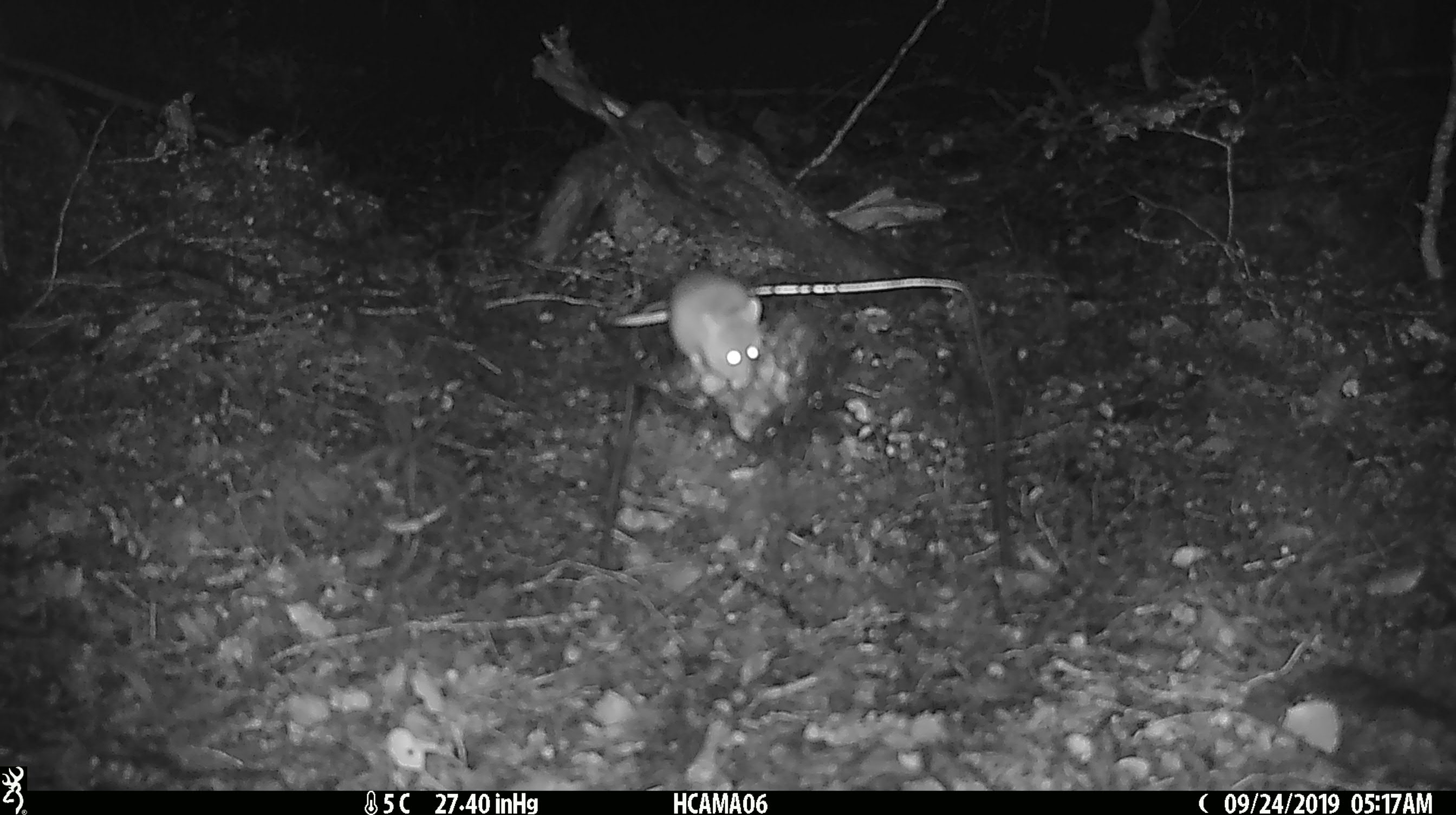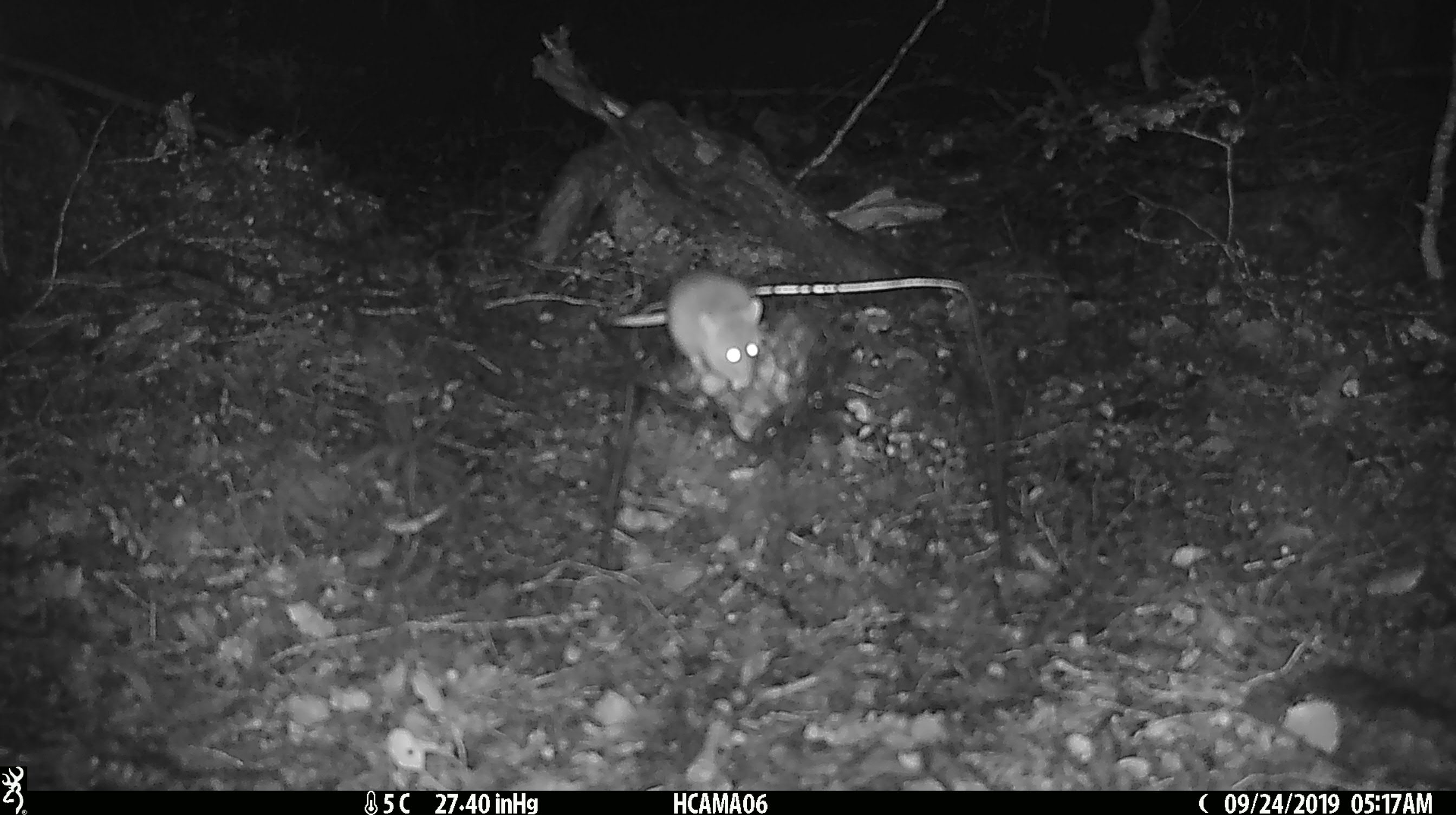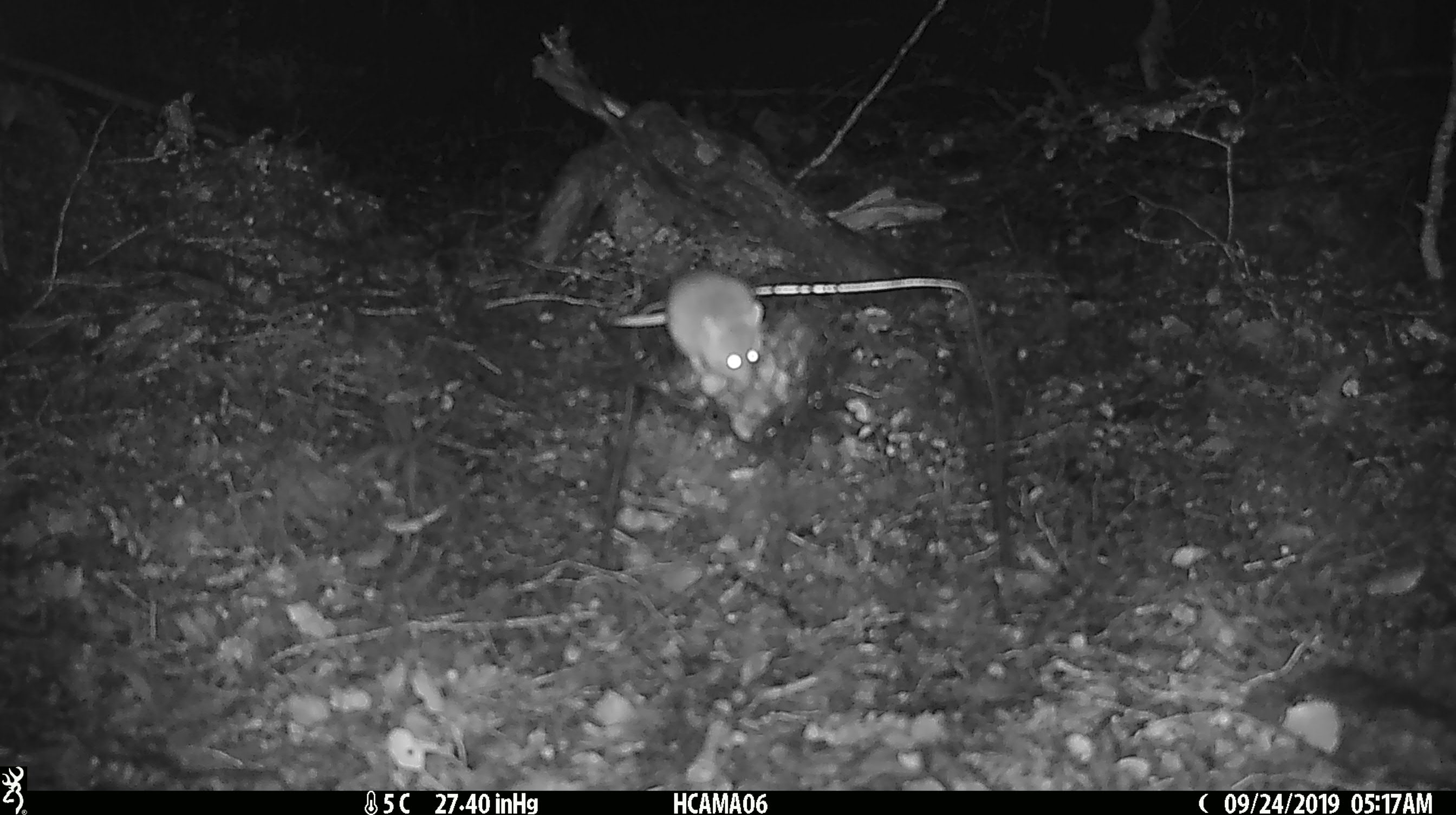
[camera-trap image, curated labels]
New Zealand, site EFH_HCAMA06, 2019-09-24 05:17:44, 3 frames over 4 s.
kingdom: Animalia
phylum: Chordata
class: Mammalia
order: Rodentia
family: Muridae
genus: Mus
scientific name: Mus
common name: mouse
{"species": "mouse (Mus)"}